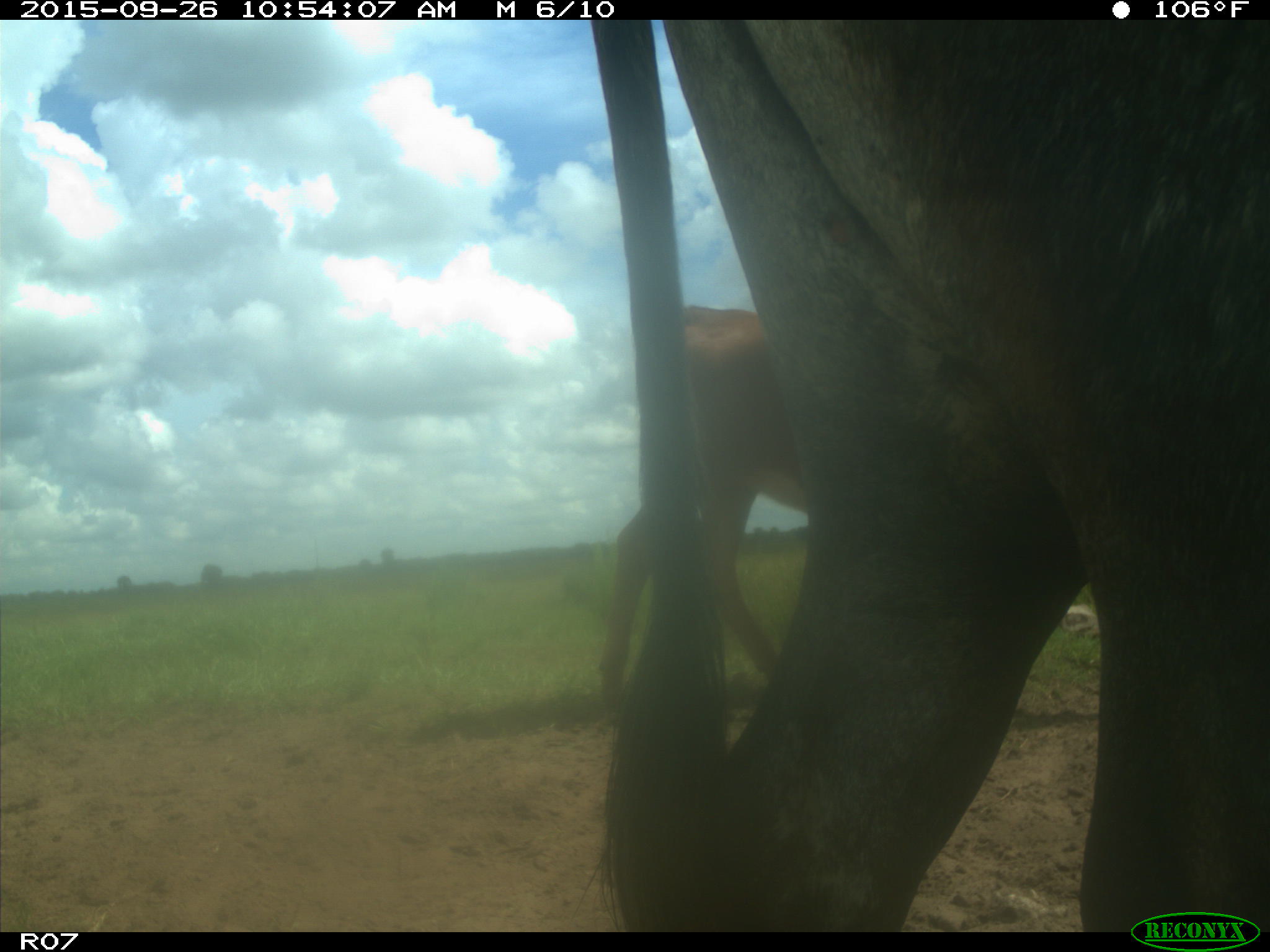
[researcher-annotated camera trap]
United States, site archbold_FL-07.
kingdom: Animalia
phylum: Chordata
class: Mammalia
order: Artiodactyla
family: Bovidae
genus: Bos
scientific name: Bos taurus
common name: domestic cow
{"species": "Bos taurus (domestic cow)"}